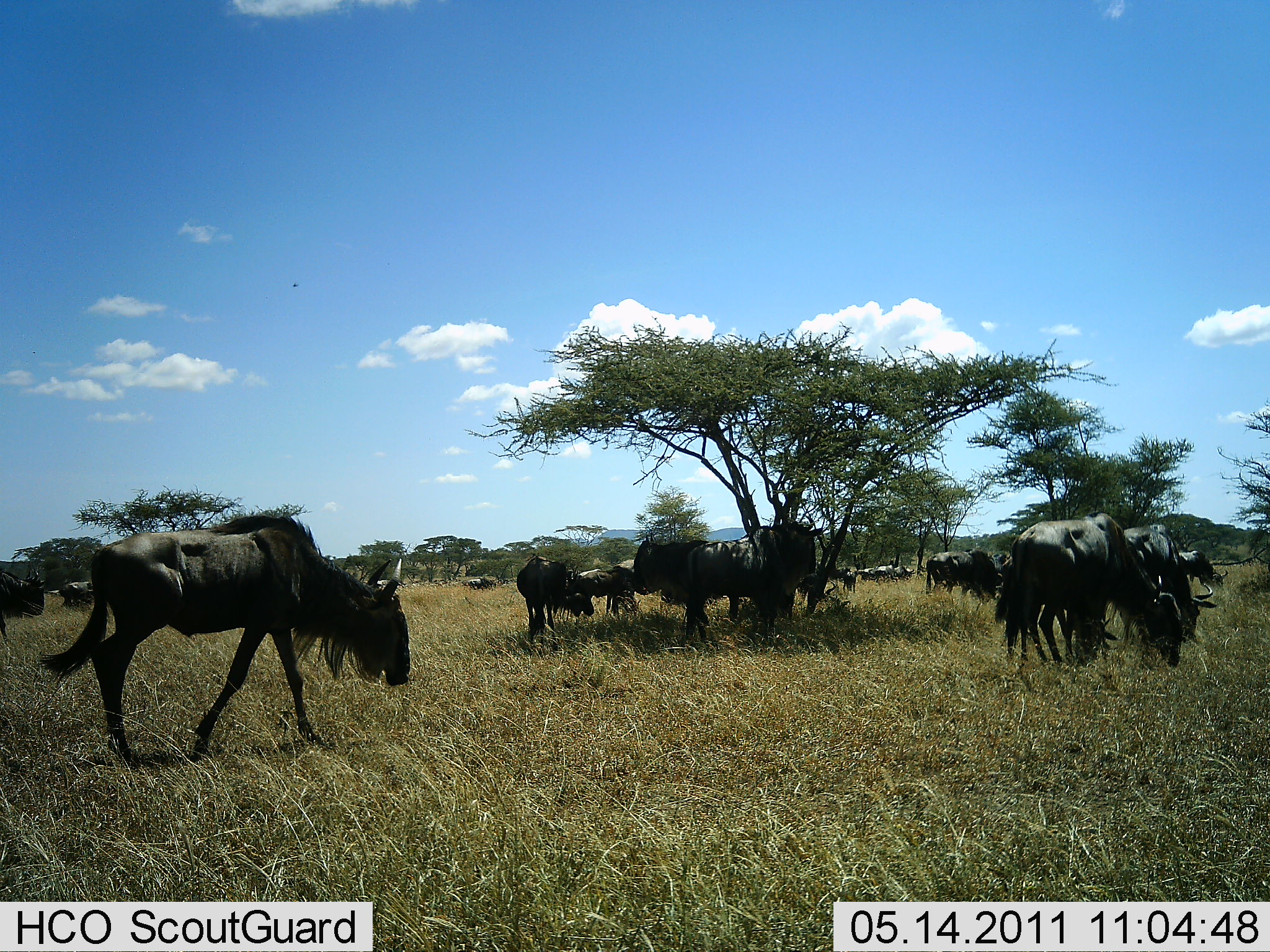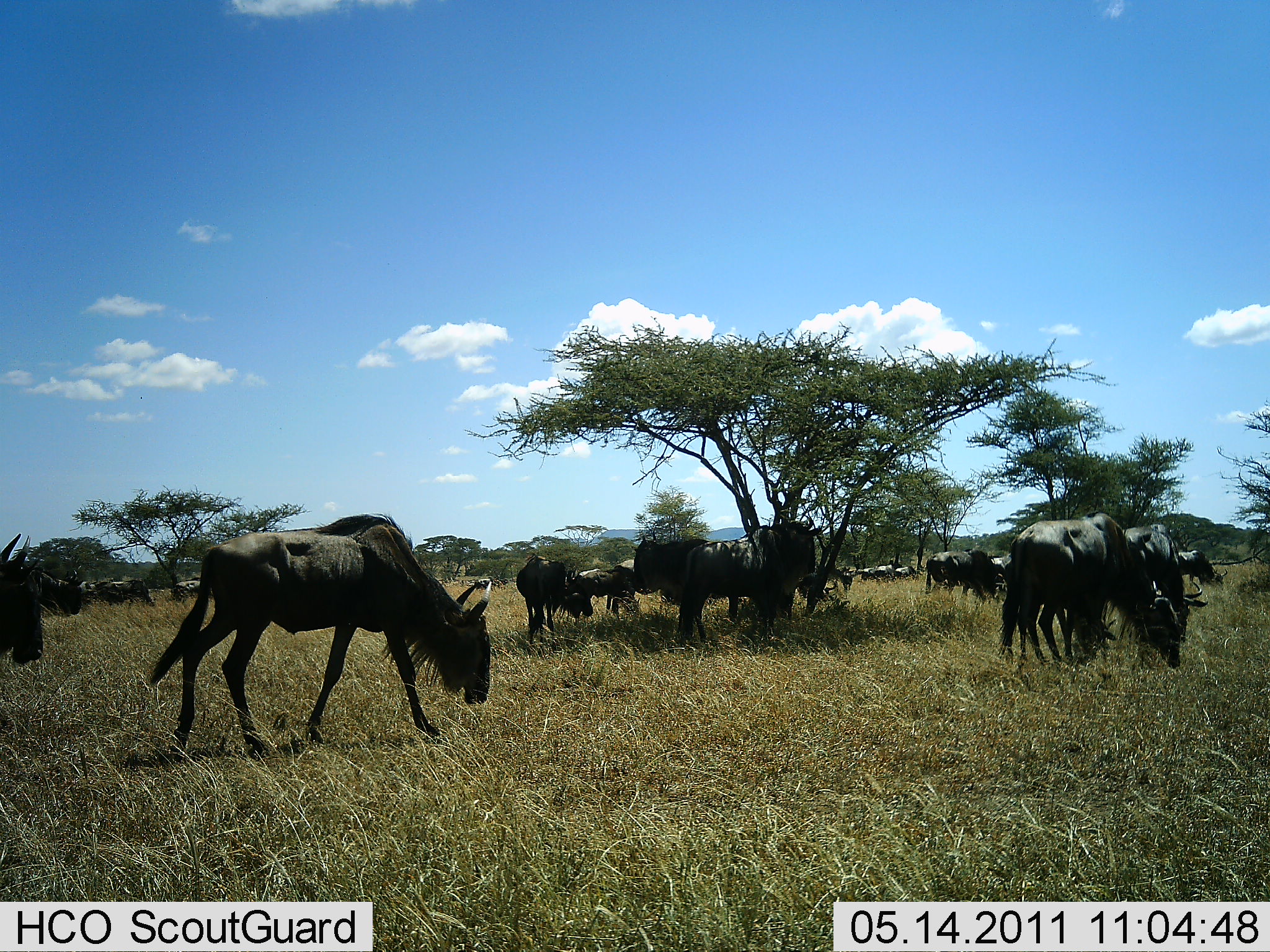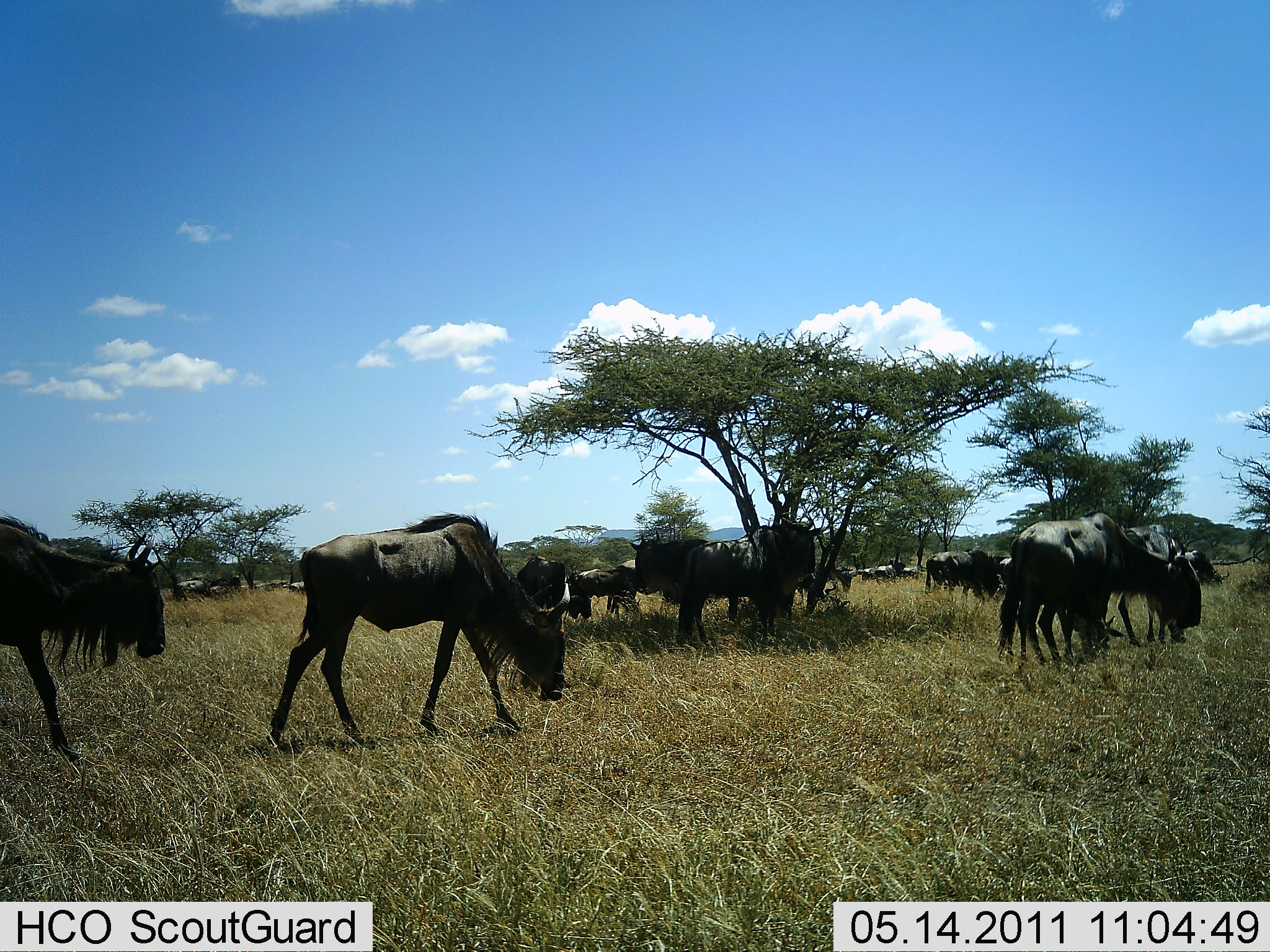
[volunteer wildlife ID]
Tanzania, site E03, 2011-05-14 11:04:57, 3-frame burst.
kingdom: Animalia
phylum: Chordata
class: Mammalia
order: Artiodactyla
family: Bovidae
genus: Connochaetes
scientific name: Connochaetes taurinus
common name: blue wildebeest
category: wildebeest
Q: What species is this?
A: Wildebeest (blue wildebeest) (Connochaetes taurinus).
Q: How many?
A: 11-50.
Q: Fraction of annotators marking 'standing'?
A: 69%.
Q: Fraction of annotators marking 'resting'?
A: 8%.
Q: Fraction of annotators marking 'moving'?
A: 62%.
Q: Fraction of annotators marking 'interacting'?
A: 15%.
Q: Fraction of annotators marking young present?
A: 0%.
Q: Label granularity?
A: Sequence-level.